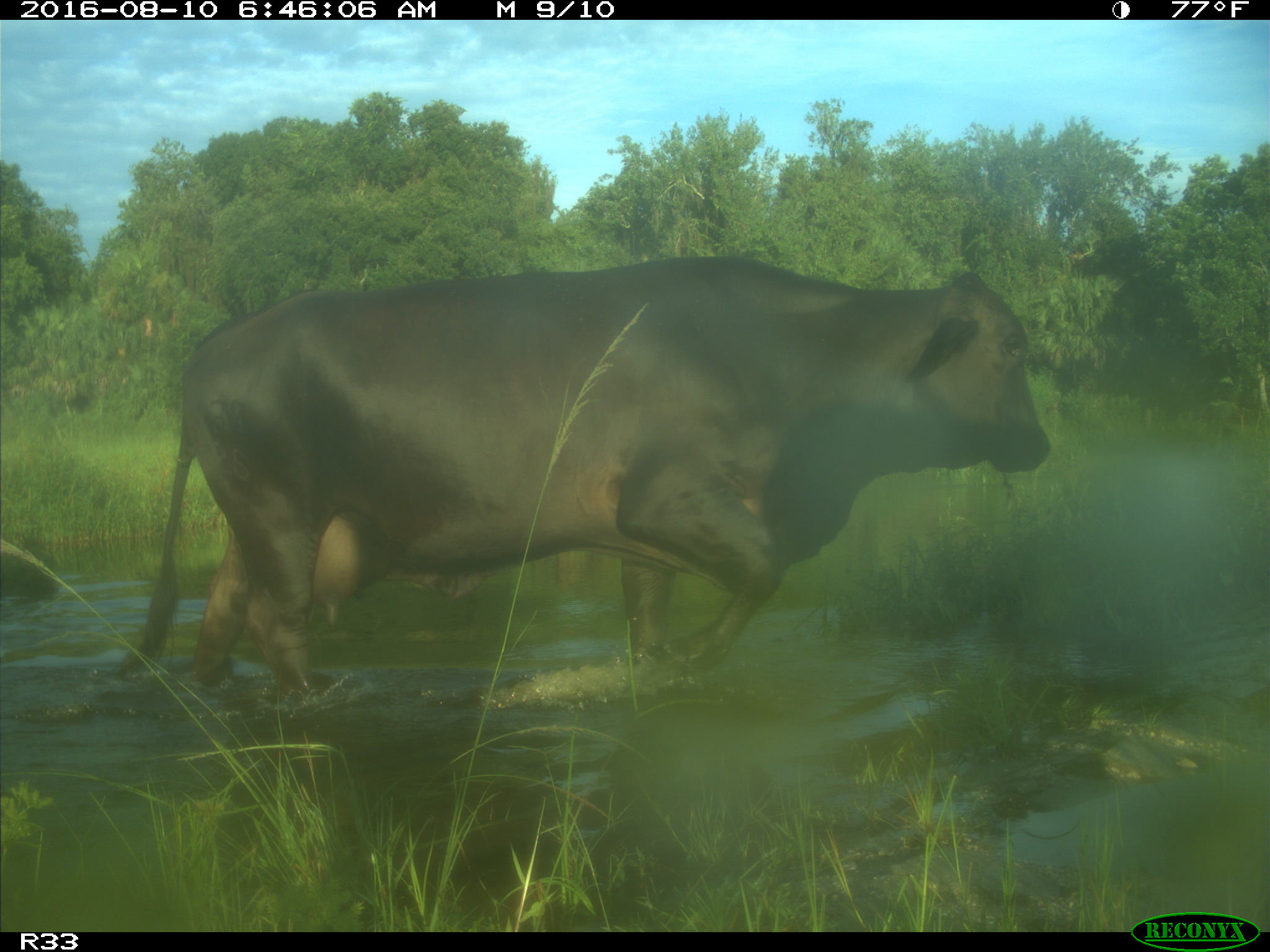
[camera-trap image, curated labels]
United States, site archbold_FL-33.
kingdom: Animalia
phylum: Chordata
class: Mammalia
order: Artiodactyla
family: Bovidae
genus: Bos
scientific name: Bos taurus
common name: domestic cow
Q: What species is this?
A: Bos taurus (domestic cow).